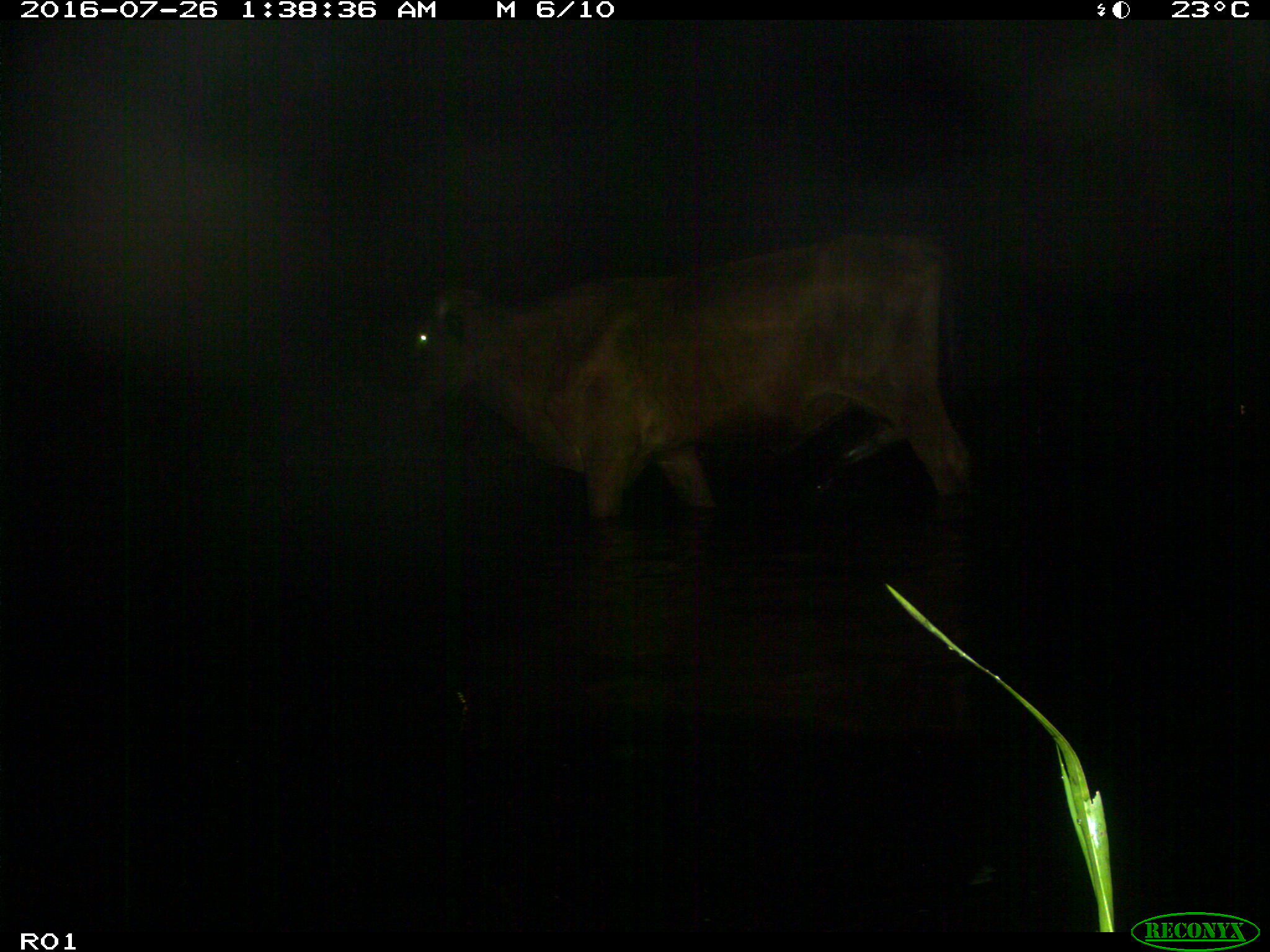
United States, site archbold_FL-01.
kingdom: Animalia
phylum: Chordata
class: Mammalia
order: Artiodactyla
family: Bovidae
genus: Bos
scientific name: Bos taurus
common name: domestic cow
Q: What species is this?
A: Bos taurus (domestic cow).